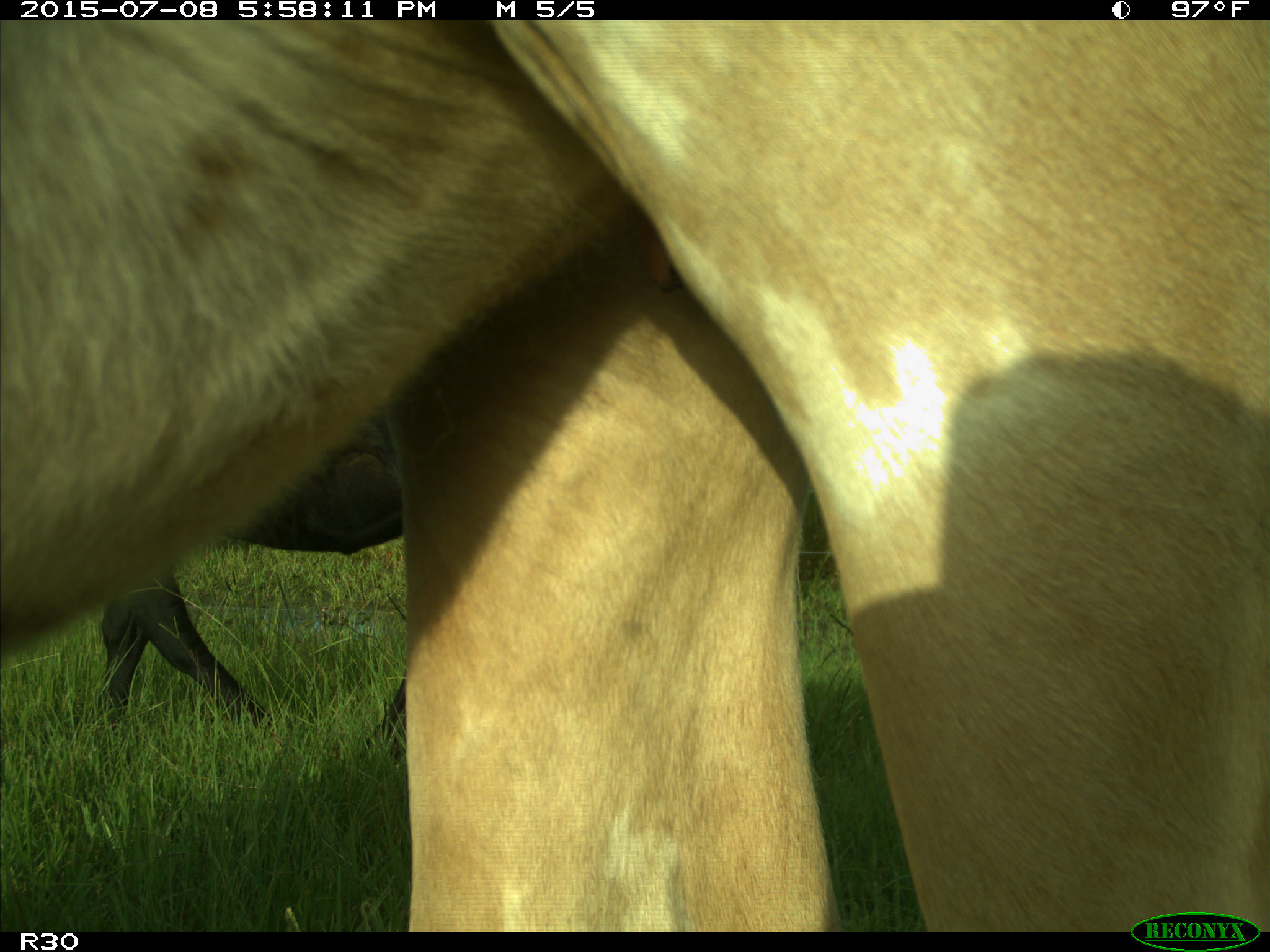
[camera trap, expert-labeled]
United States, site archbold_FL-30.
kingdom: Animalia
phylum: Chordata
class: Mammalia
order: Artiodactyla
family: Bovidae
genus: Bos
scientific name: Bos taurus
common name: domestic cow